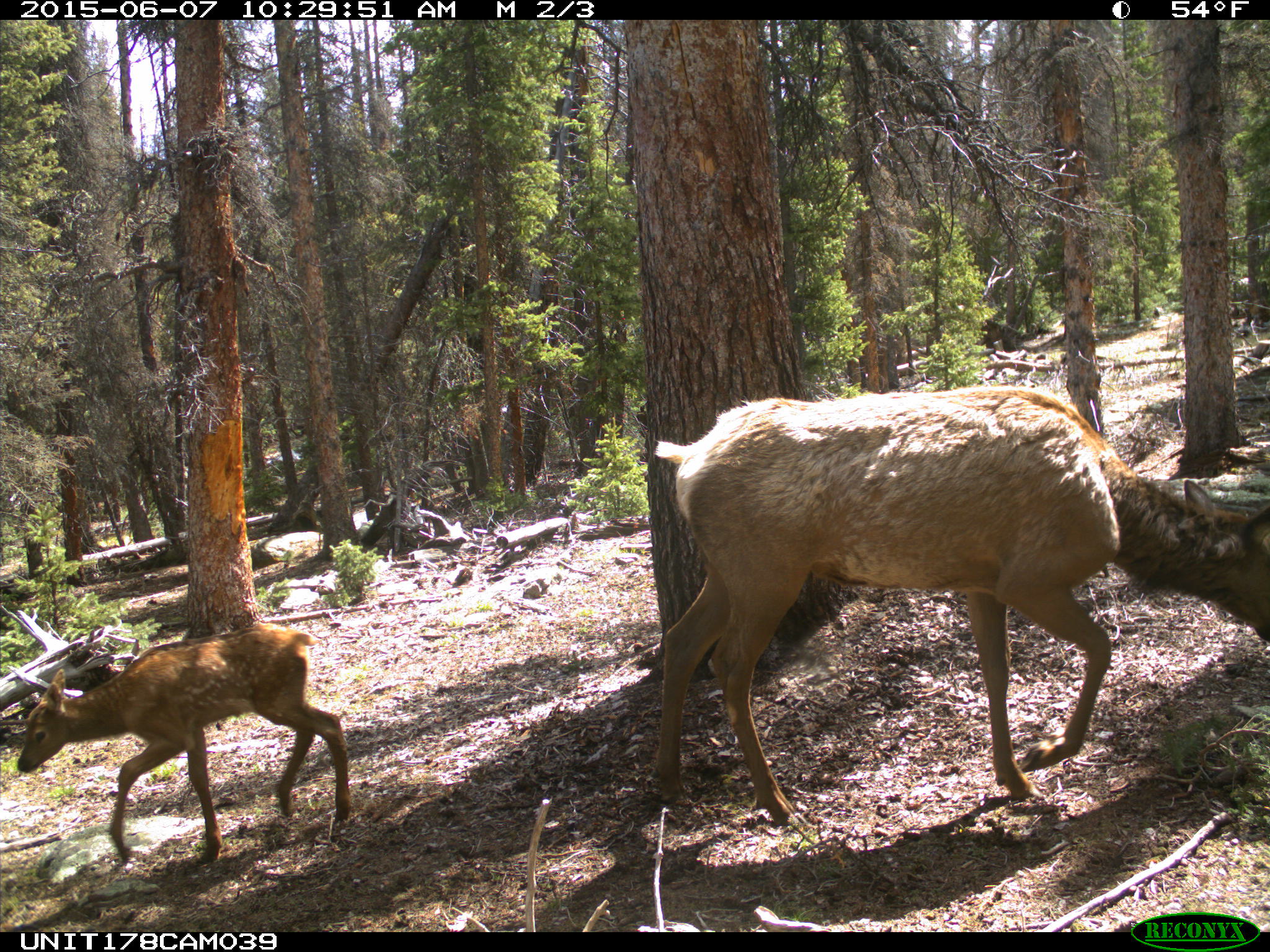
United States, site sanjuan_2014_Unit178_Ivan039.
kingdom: Animalia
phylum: Chordata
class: Mammalia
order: Artiodactyla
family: Cervidae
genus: Cervus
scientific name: Cervus elaphus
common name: red deer